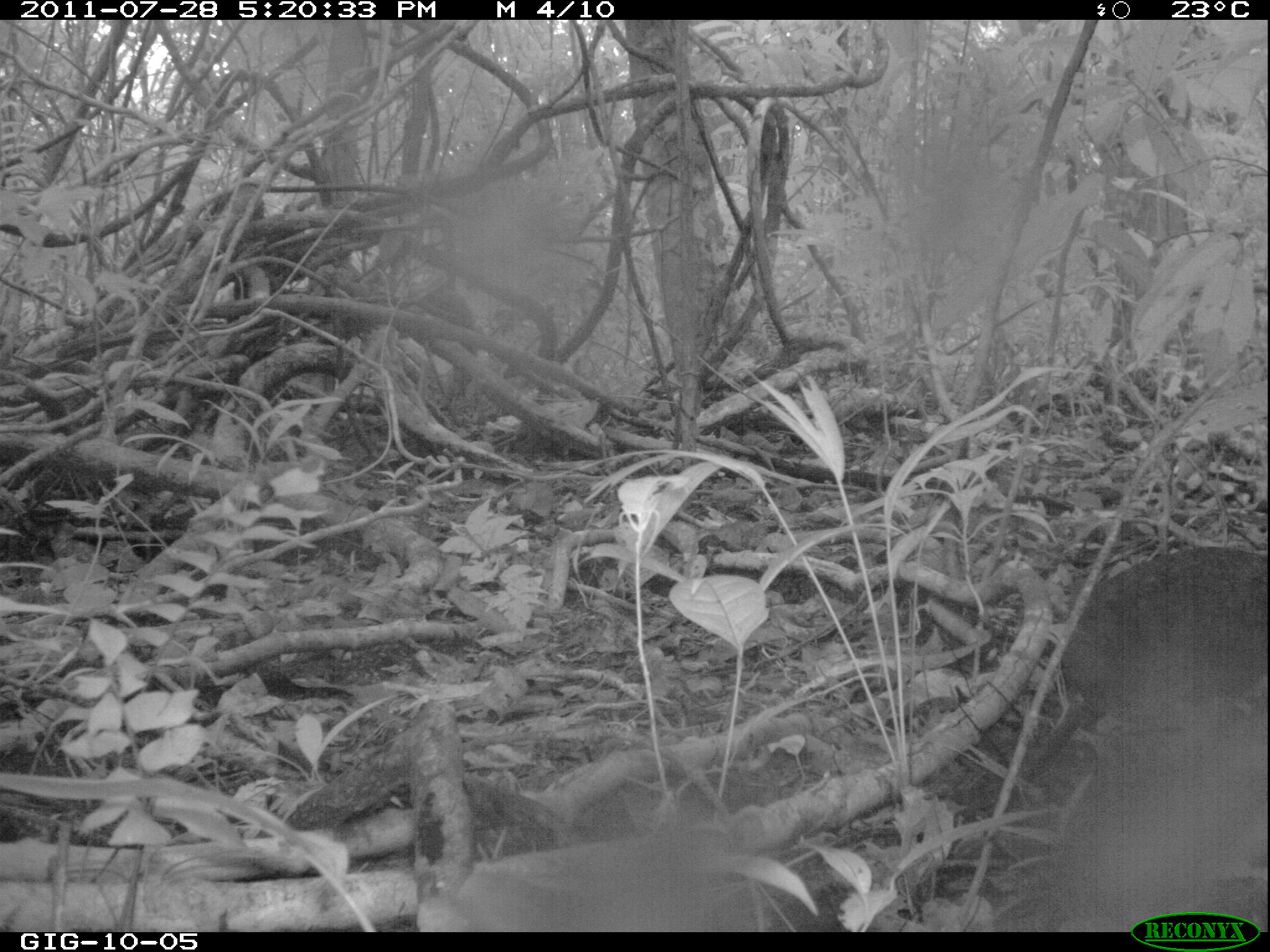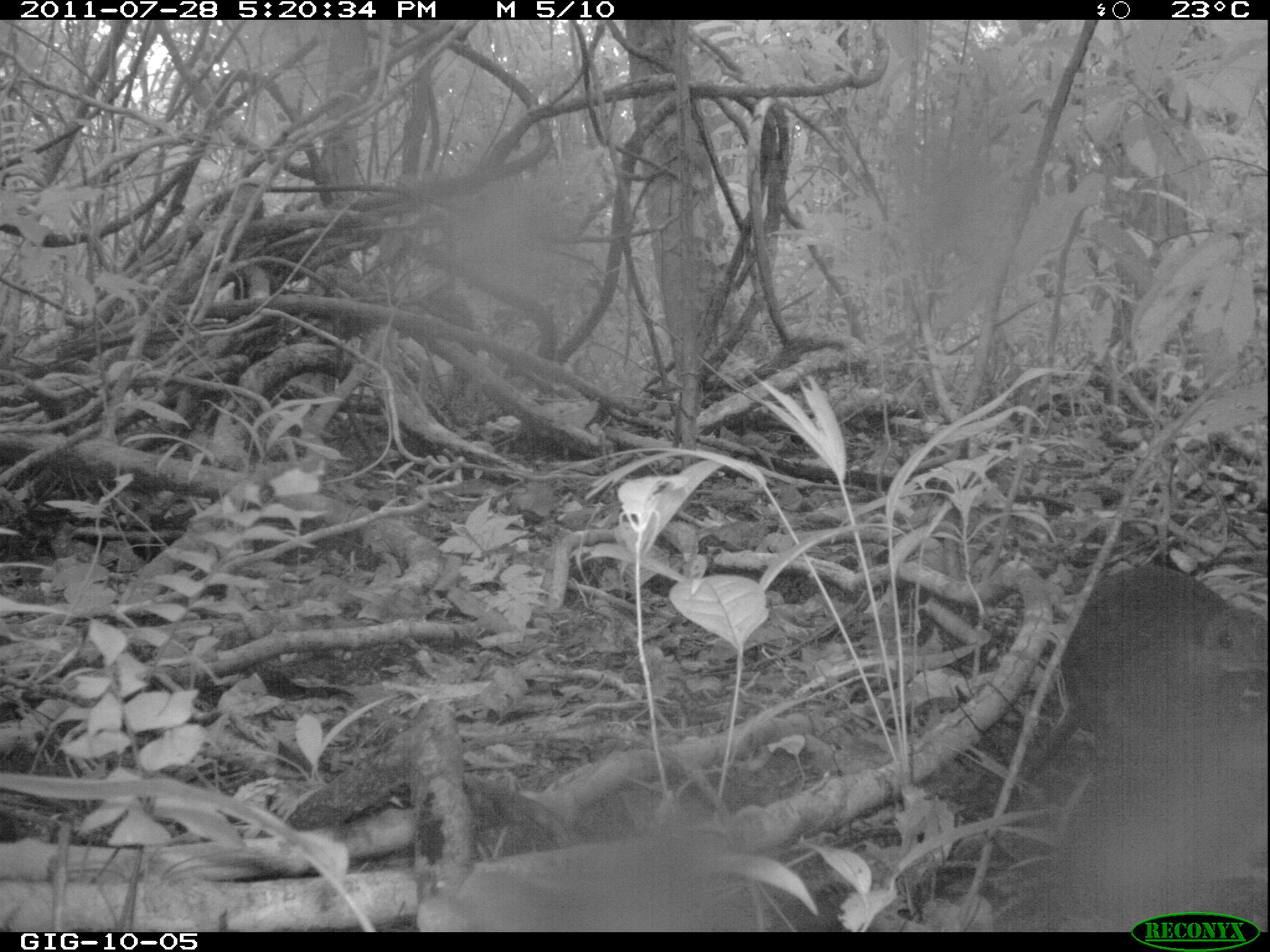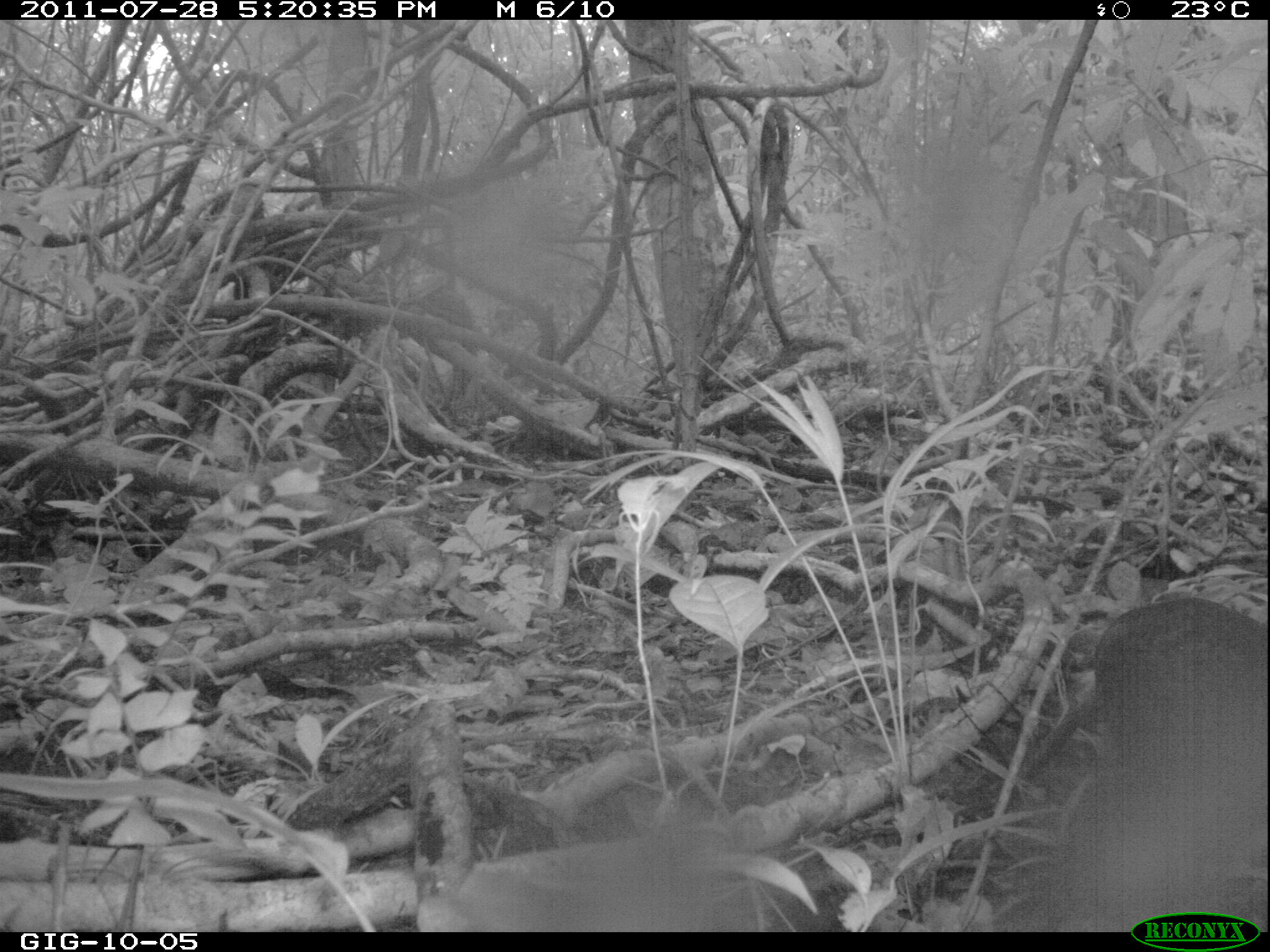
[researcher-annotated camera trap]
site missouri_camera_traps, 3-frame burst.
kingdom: Animalia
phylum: Chordata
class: Aves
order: Tinamiformes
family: Tinamidae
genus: Tinamus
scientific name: Tinamus major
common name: great tinamou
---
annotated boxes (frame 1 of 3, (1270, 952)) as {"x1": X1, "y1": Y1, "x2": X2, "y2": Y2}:
great tinamou: {"x1": 1036, "y1": 534, "x2": 1263, "y2": 766}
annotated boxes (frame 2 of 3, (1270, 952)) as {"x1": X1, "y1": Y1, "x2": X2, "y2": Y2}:
great tinamou: {"x1": 1048, "y1": 552, "x2": 1263, "y2": 770}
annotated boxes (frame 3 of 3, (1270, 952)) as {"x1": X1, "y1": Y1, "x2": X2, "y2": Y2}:
great tinamou: {"x1": 1088, "y1": 583, "x2": 1269, "y2": 780}